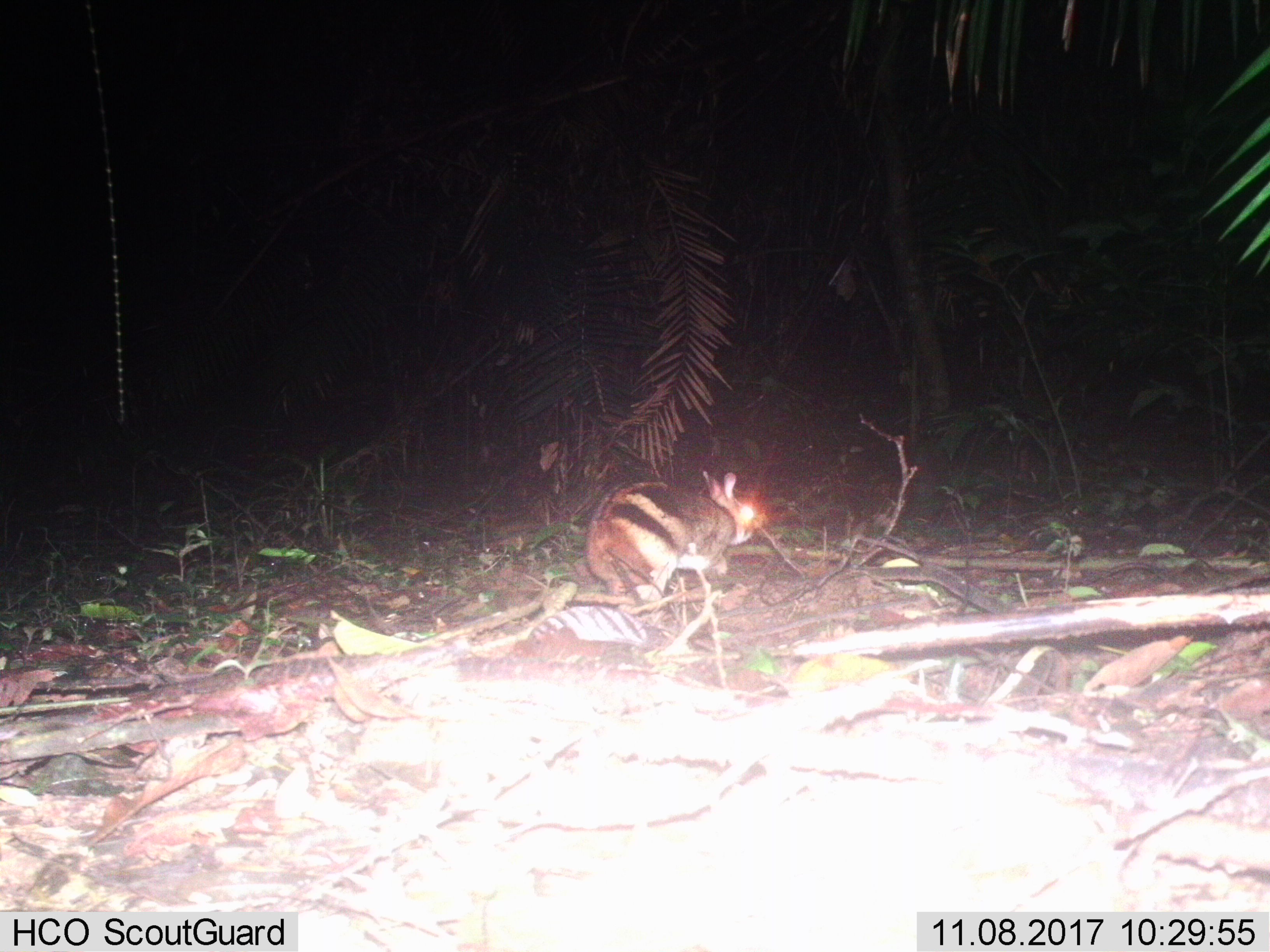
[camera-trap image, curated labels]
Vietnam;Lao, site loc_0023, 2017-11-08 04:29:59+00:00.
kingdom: Animalia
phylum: Chordata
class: Mammalia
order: Lagomorpha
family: Leporidae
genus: Nesolagus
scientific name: Nesolagus timminsi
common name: annamite striped rabbit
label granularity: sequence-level